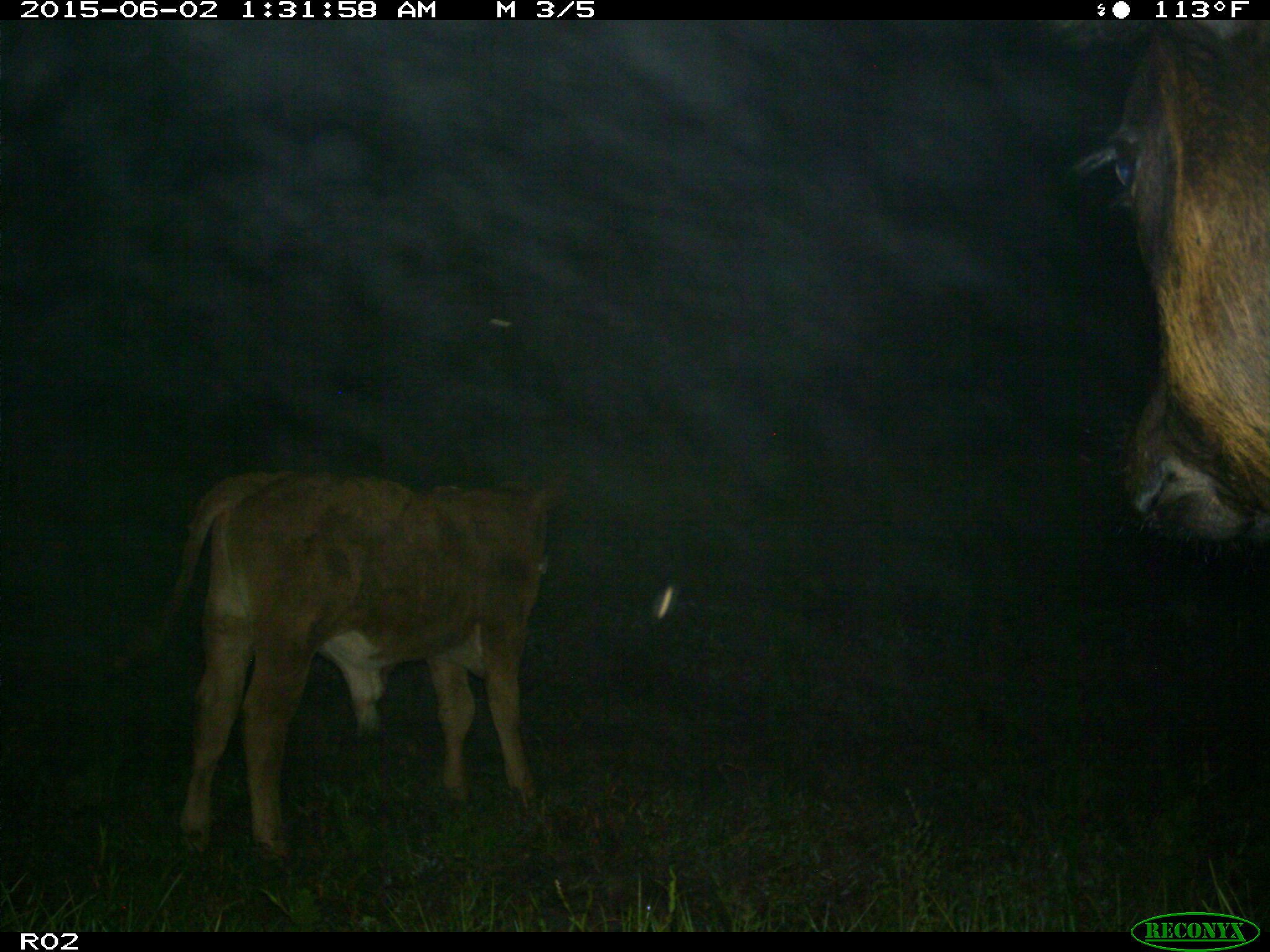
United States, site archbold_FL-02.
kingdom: Animalia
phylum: Chordata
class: Mammalia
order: Artiodactyla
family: Bovidae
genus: Bos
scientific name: Bos taurus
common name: domestic cow